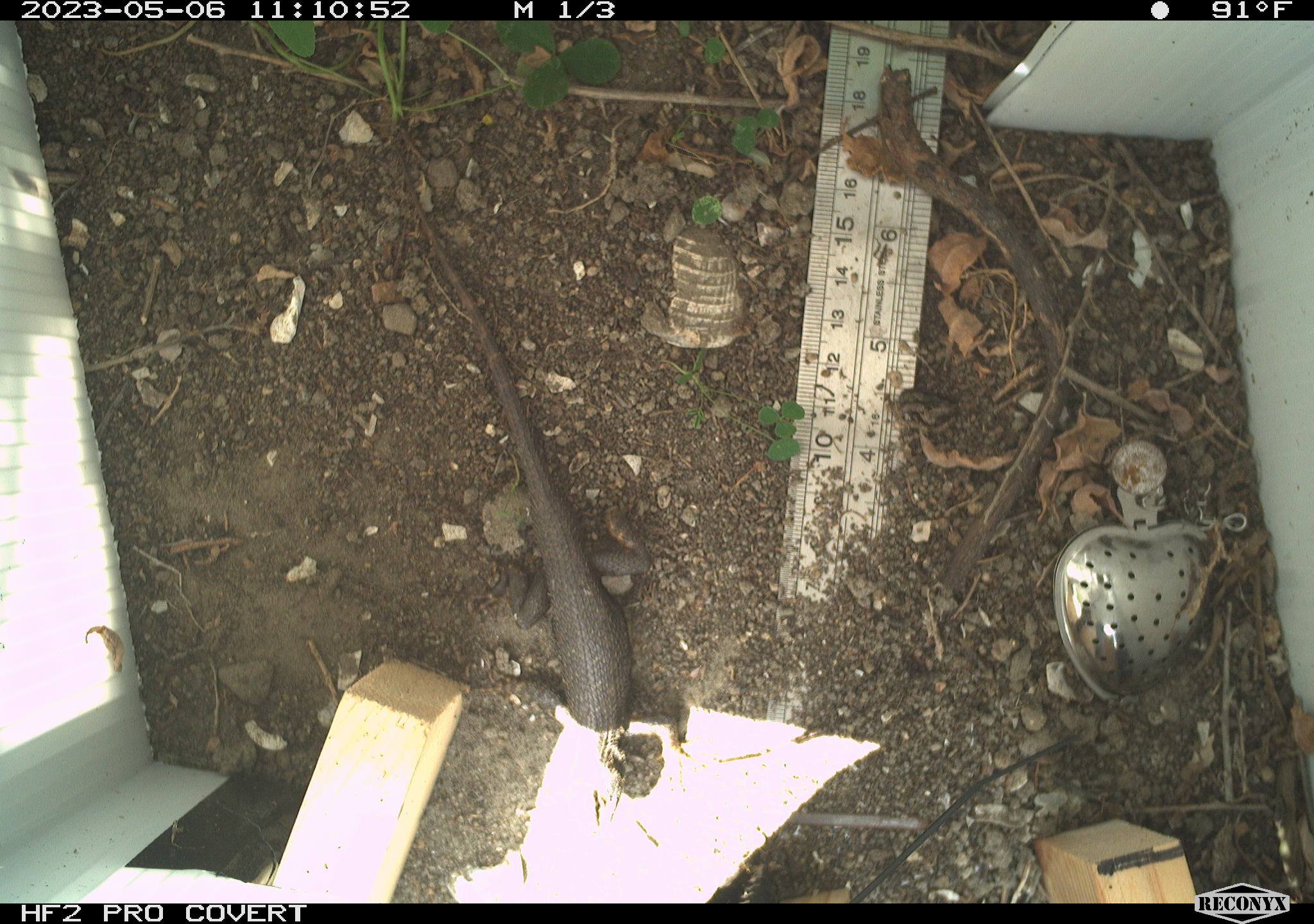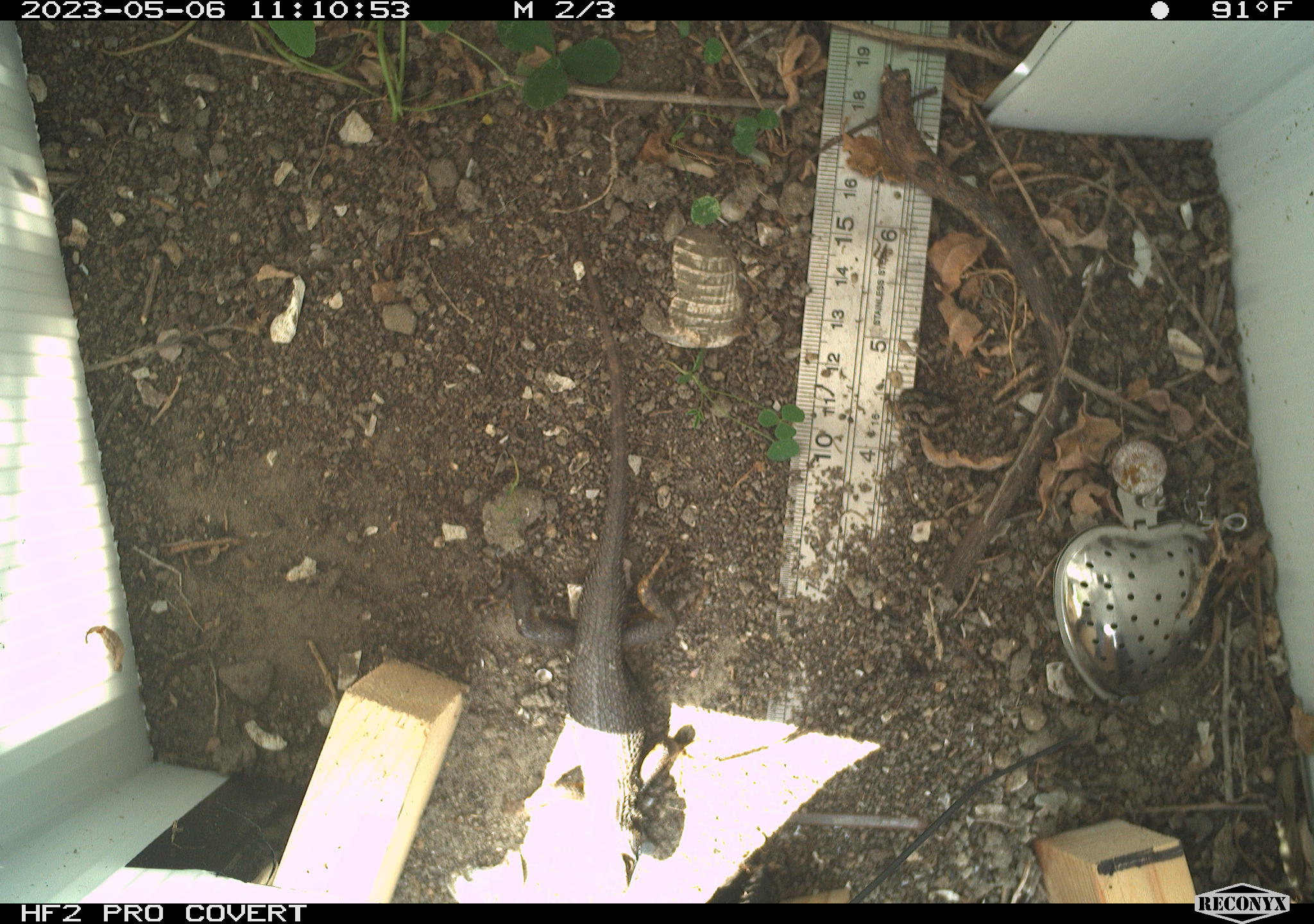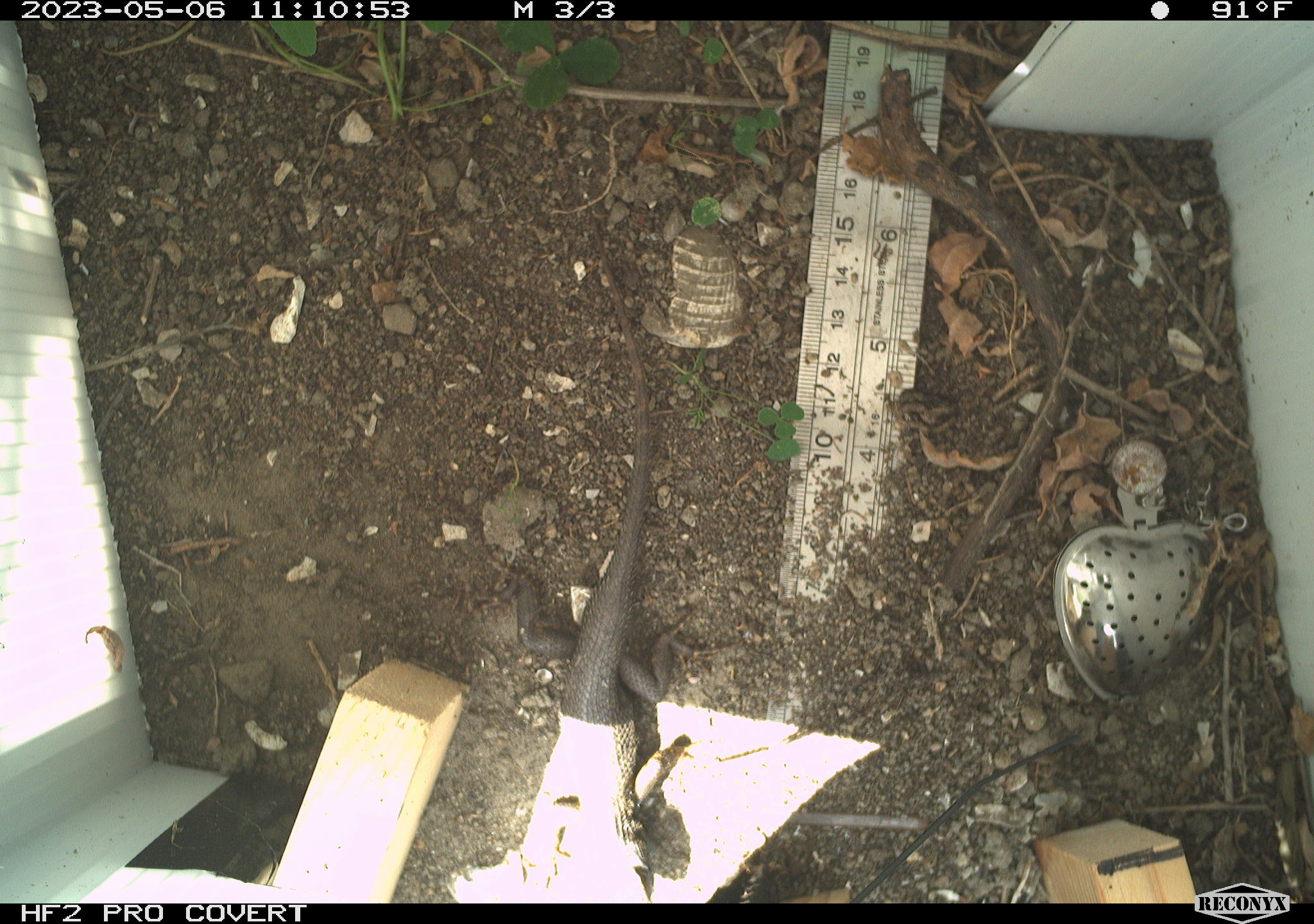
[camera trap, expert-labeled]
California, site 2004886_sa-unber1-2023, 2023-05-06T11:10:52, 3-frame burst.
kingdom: Animalia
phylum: Chordata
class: Reptilia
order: Squamata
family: Phrynosomatidae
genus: Sceloporus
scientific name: Sceloporus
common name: spiny lizards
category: sceloporus species